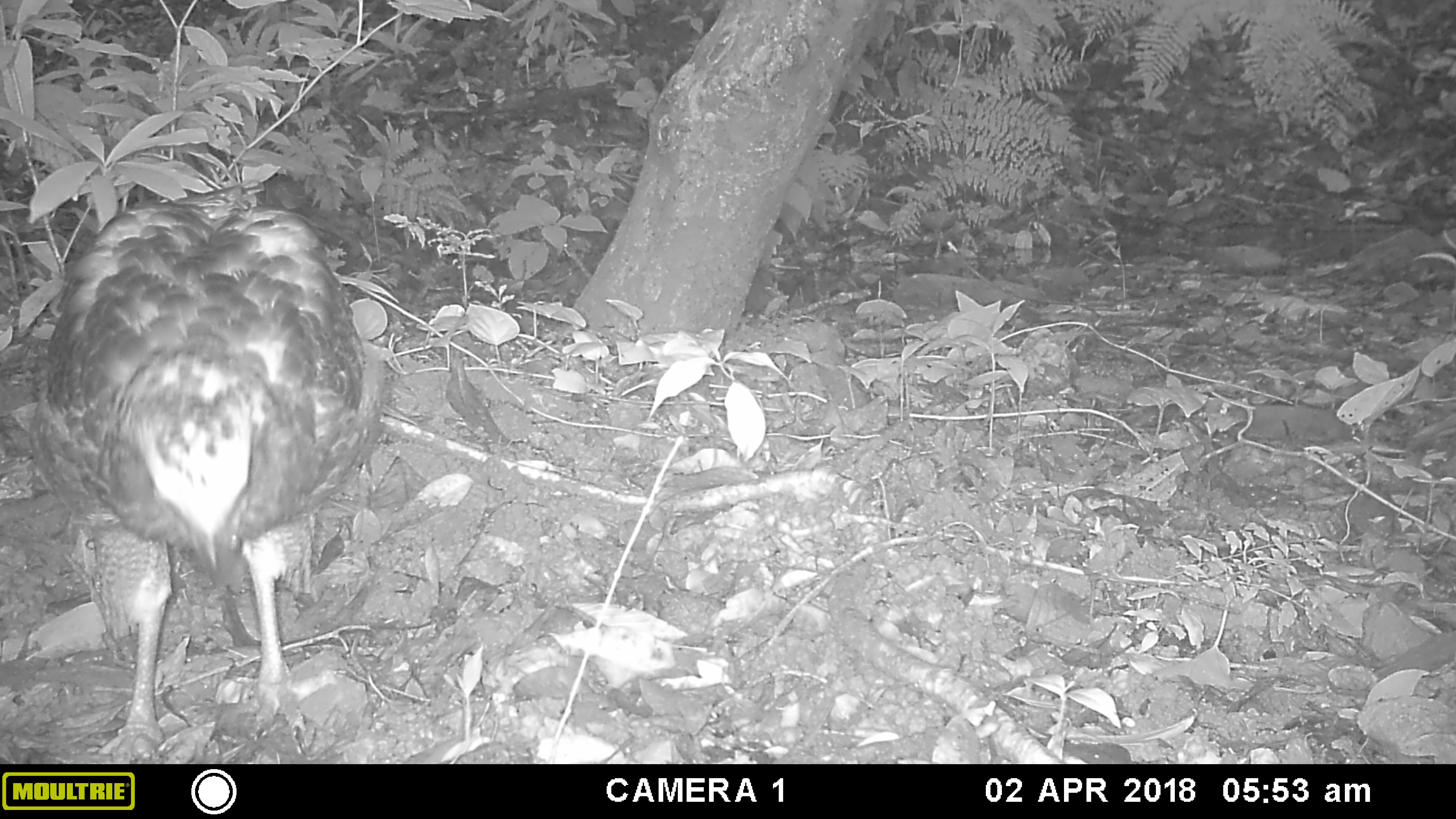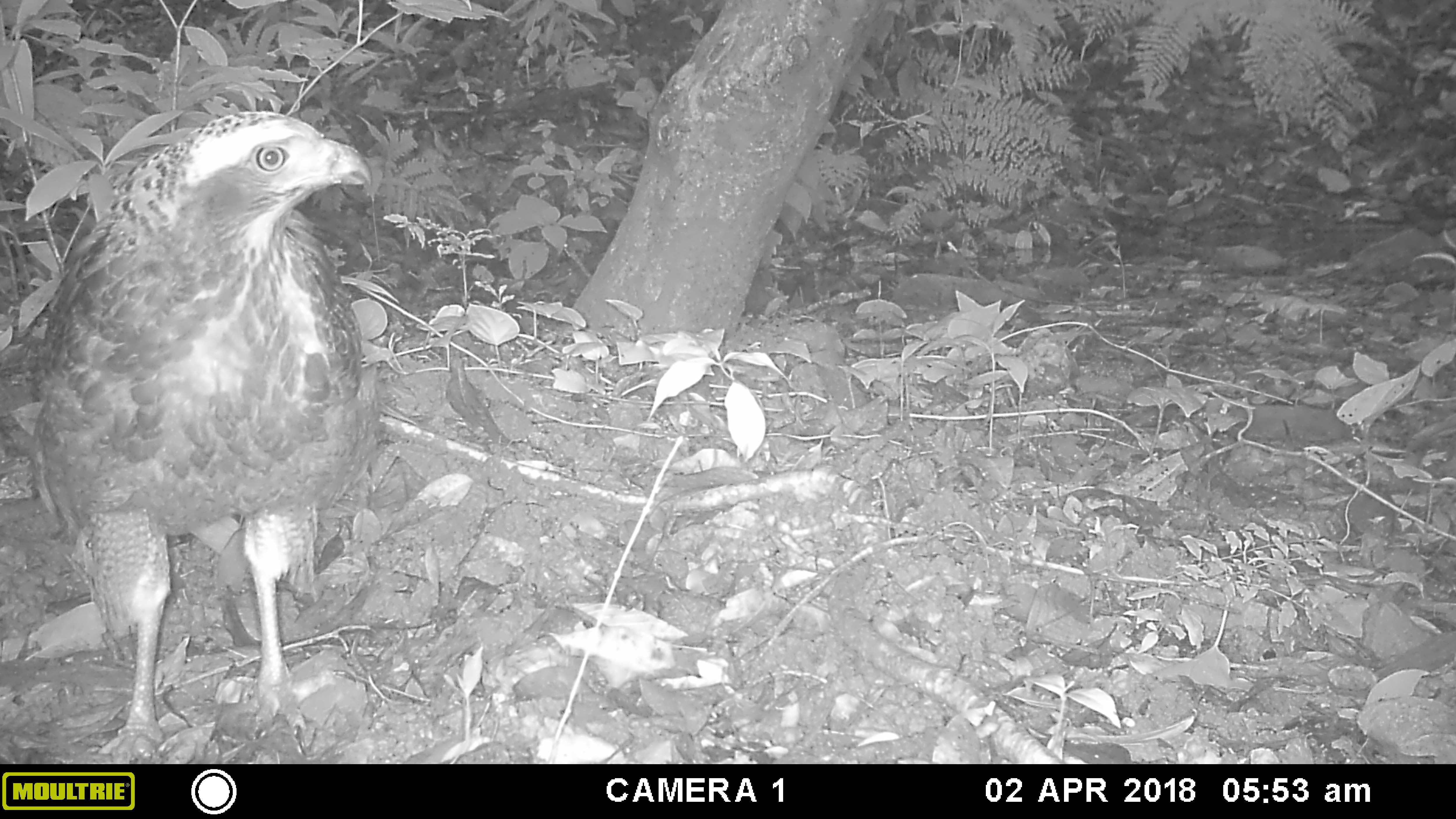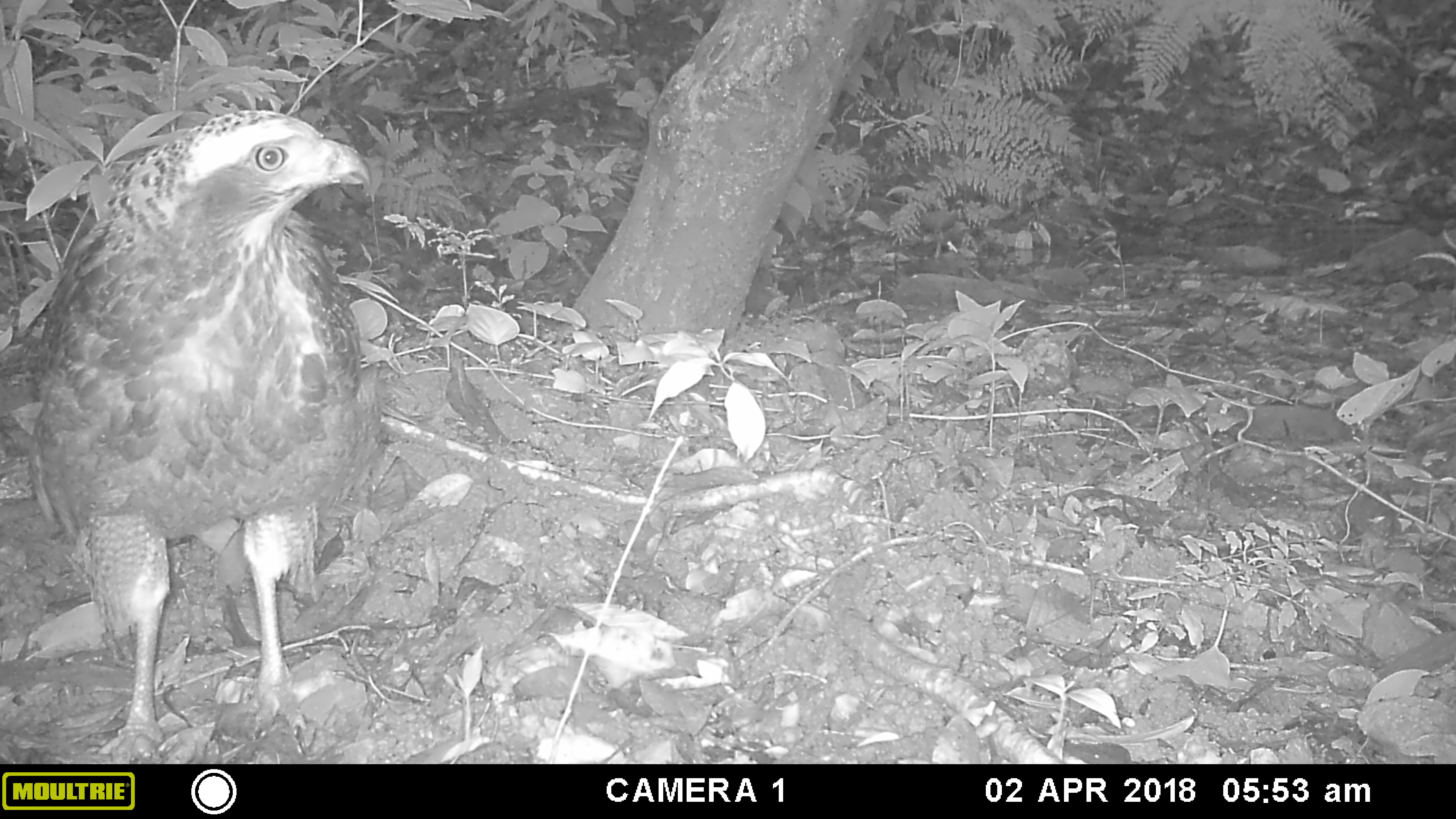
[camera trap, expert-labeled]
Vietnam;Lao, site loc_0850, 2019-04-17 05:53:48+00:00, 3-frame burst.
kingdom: Animalia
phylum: Chordata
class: Aves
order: Accipitriformes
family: Accipitridae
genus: Spilornis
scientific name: Spilornis cheela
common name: crested serpent eagle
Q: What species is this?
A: Crested serpent eagle (Spilornis cheela).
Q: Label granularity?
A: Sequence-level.